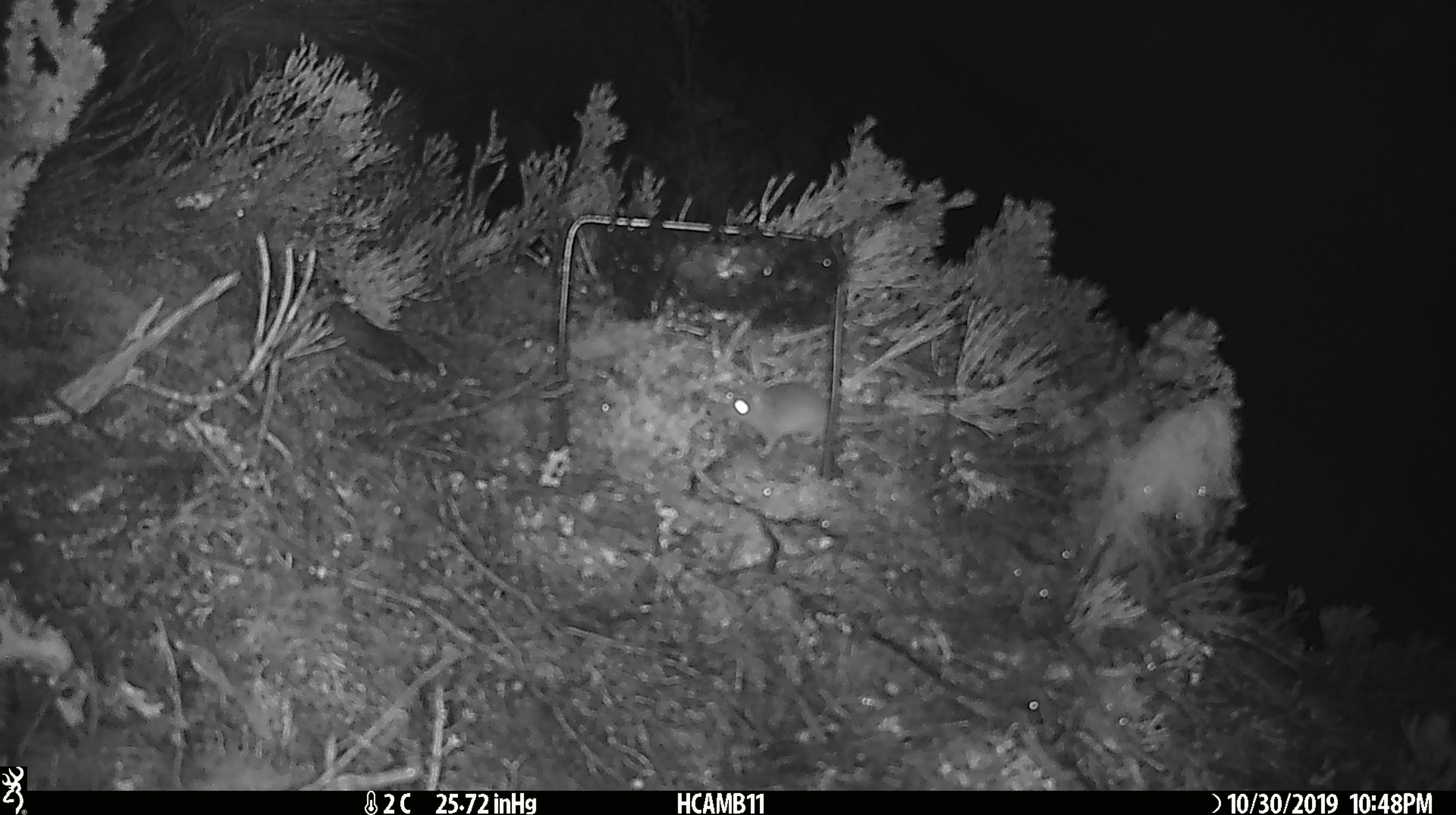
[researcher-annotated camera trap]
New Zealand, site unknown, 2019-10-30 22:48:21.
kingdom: Animalia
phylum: Chordata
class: Mammalia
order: Rodentia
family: Muridae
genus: Mus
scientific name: Mus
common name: mouse